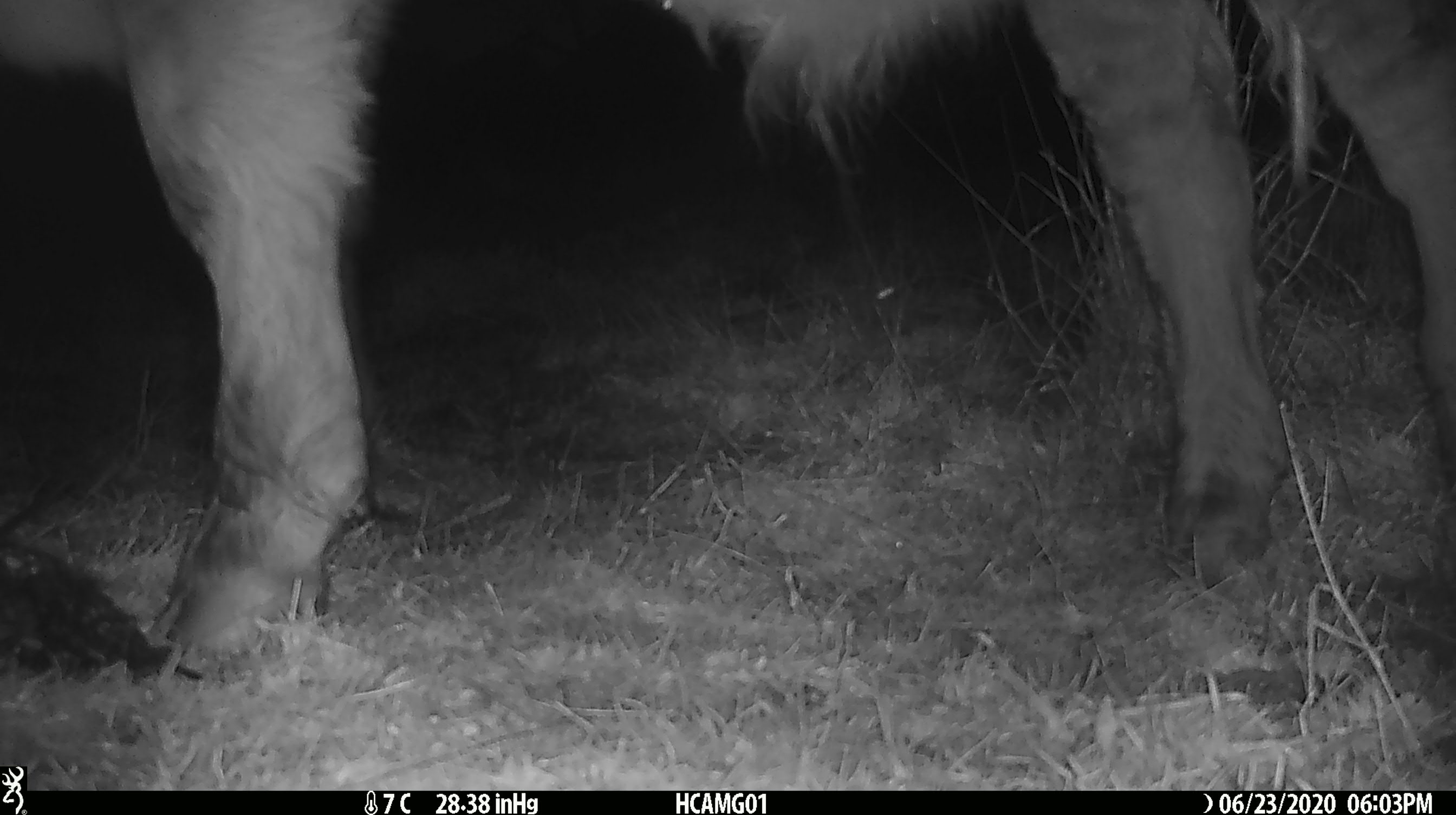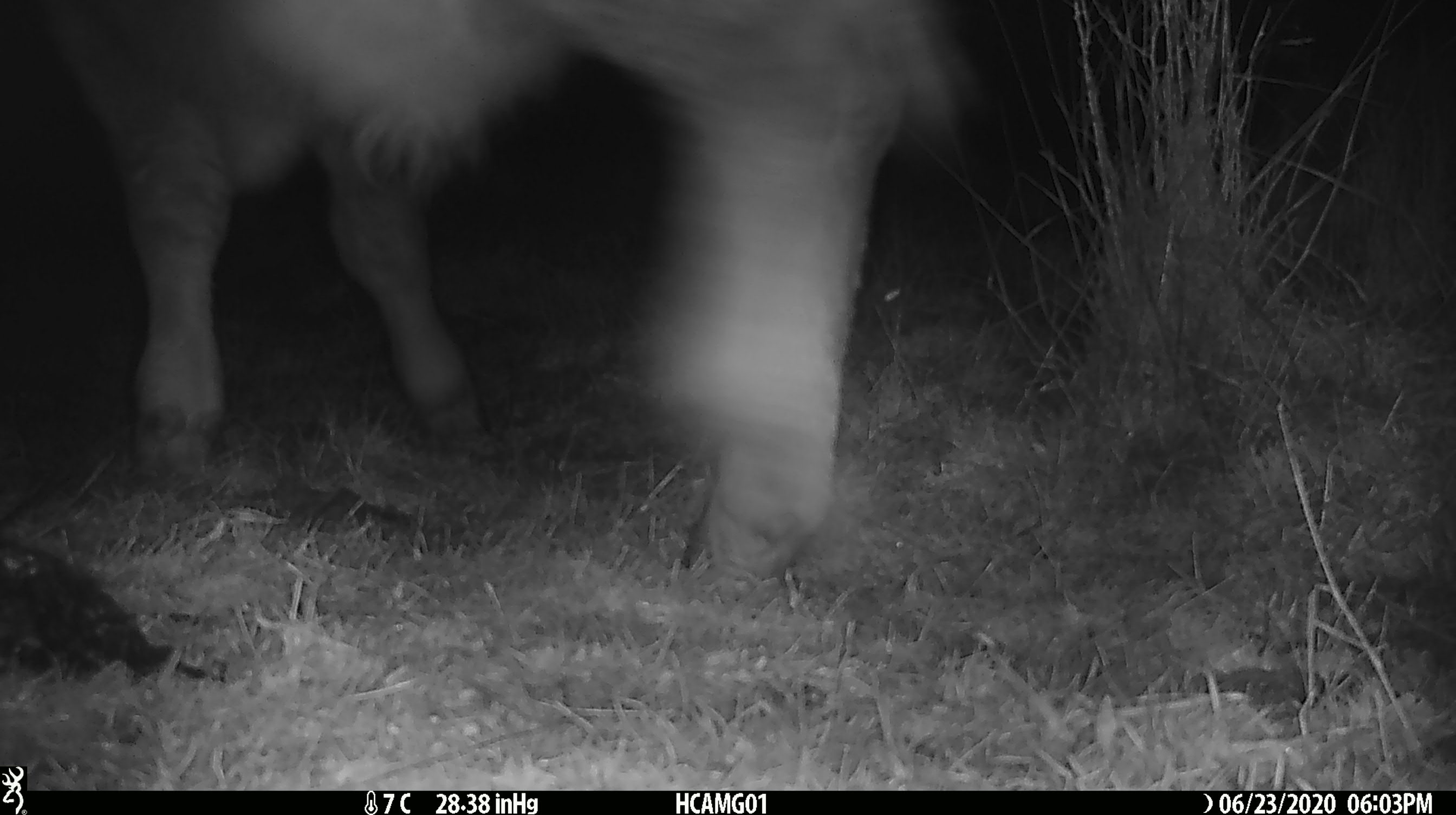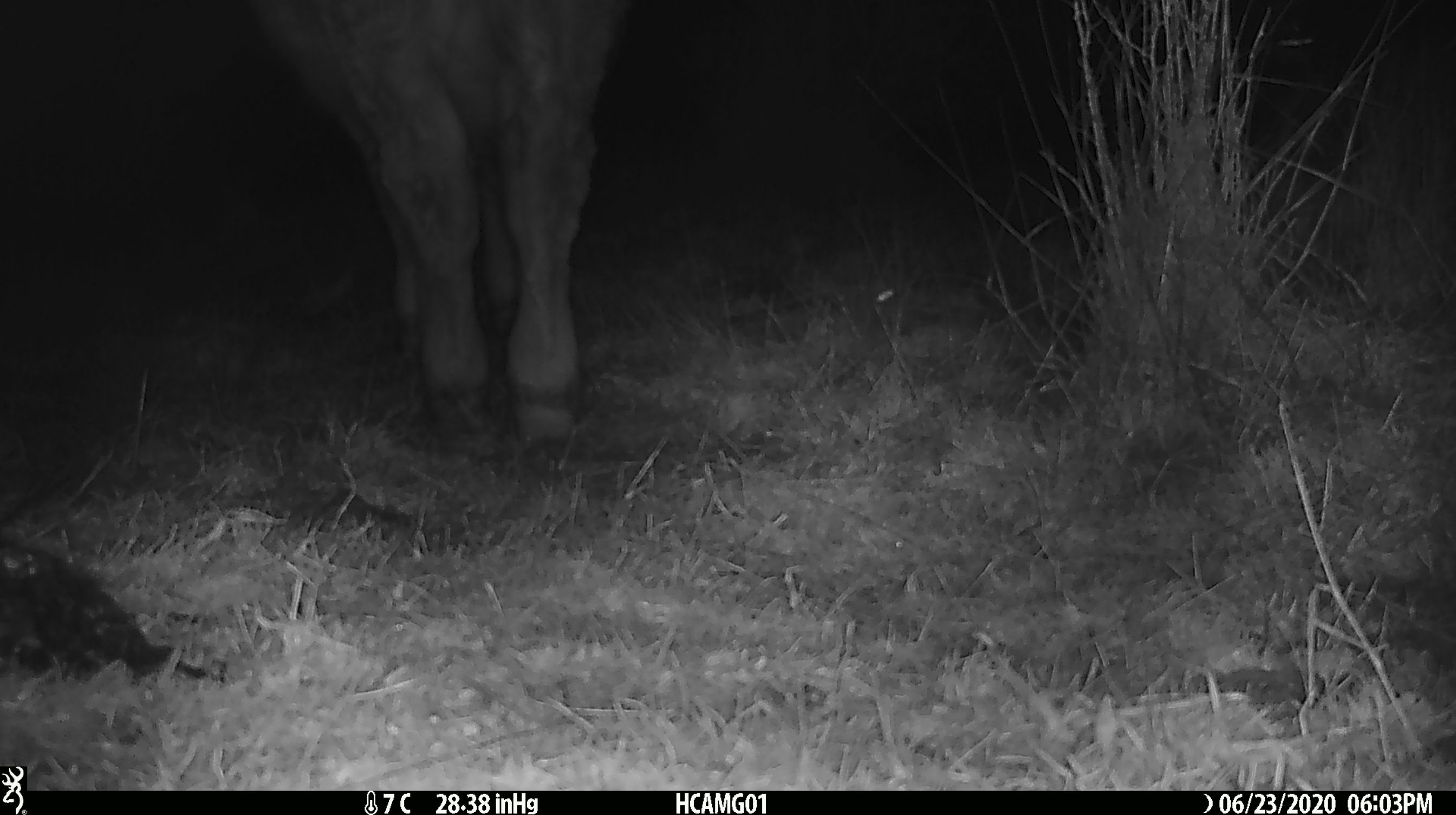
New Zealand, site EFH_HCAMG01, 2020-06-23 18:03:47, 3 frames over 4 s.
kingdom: Animalia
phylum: Chordata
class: Mammalia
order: Artiodactyla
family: Bovidae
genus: Bos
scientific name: Bos taurus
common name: domestic cow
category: cow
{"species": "cow (domestic cow) (Bos taurus)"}